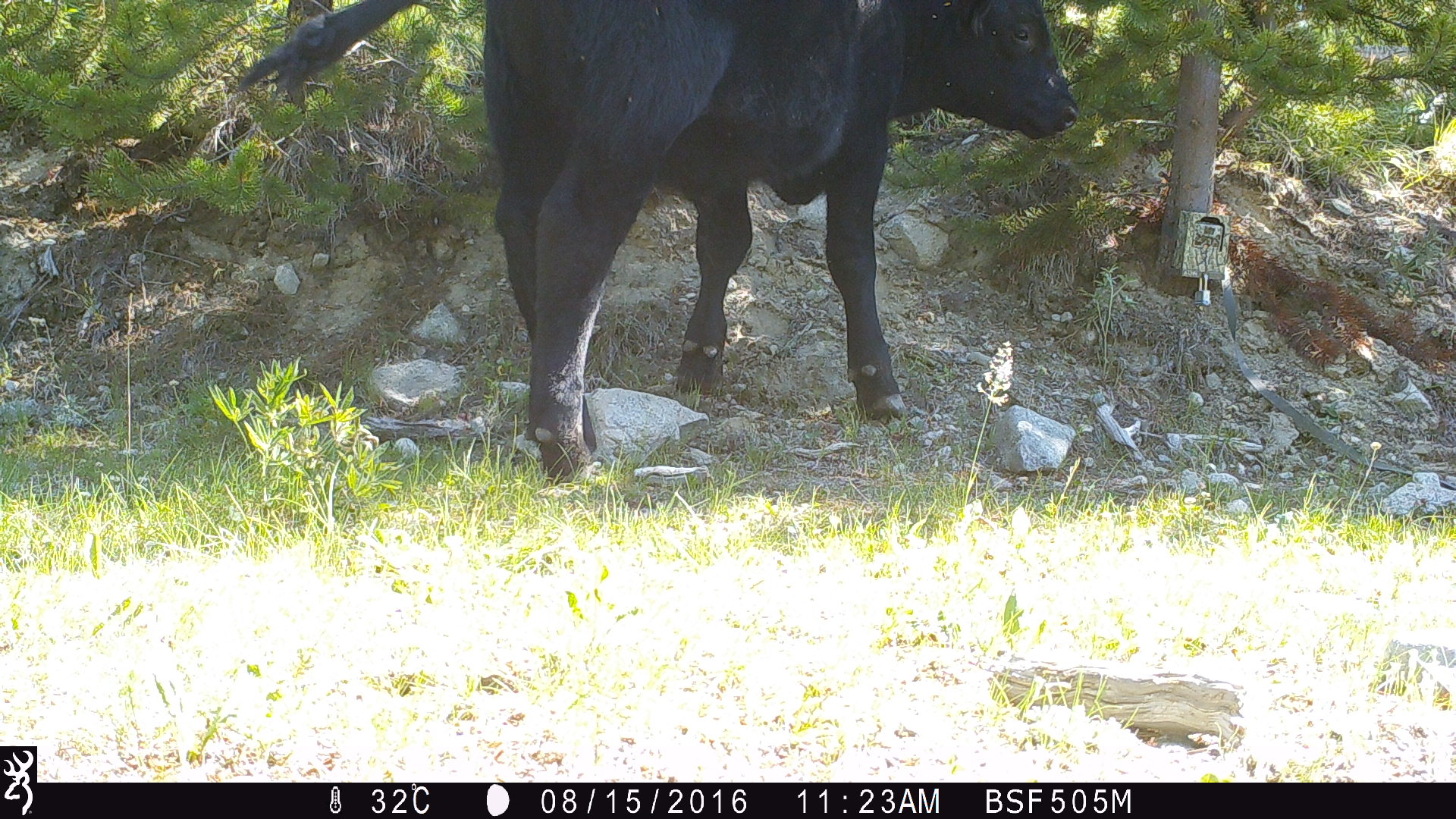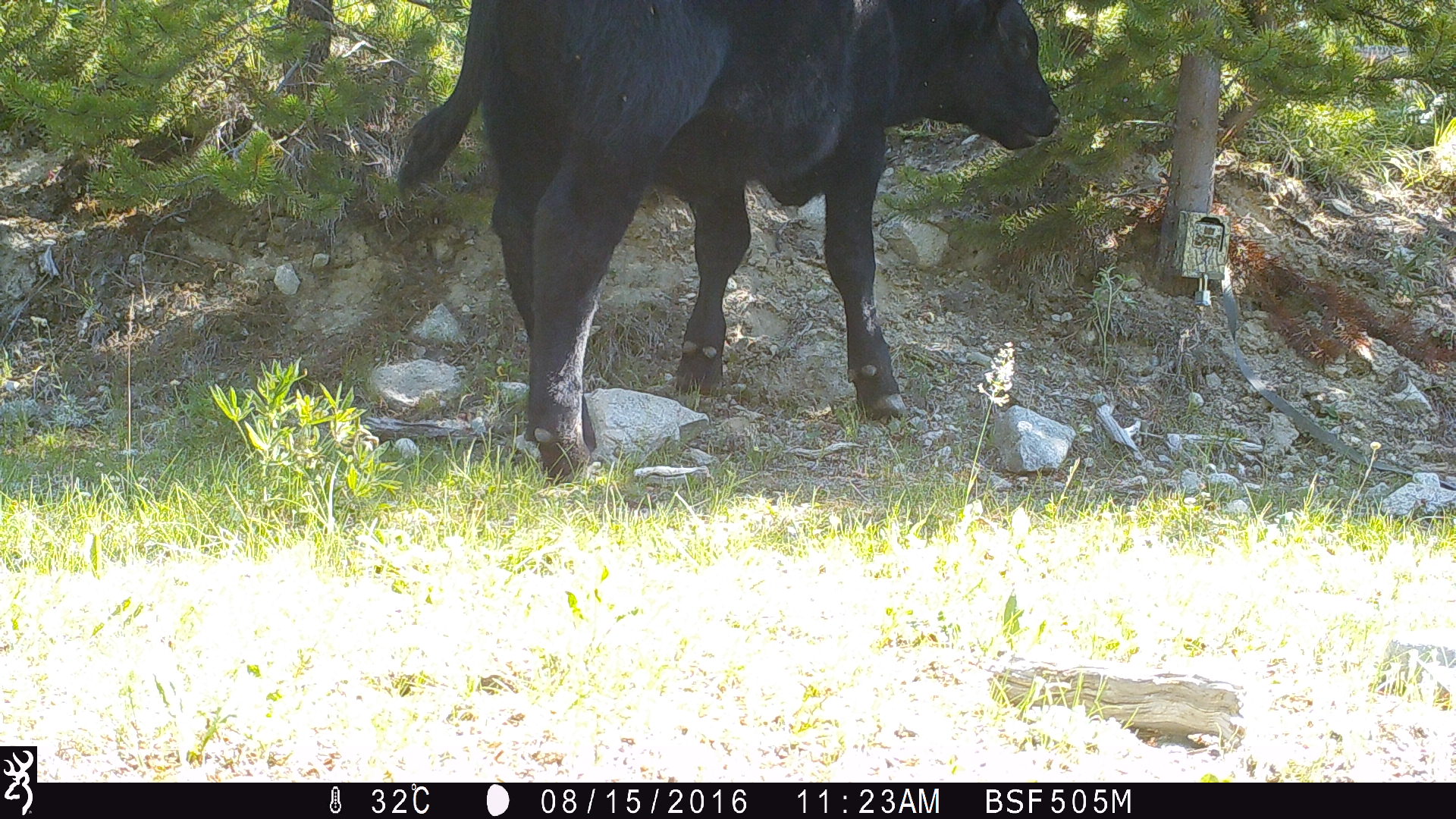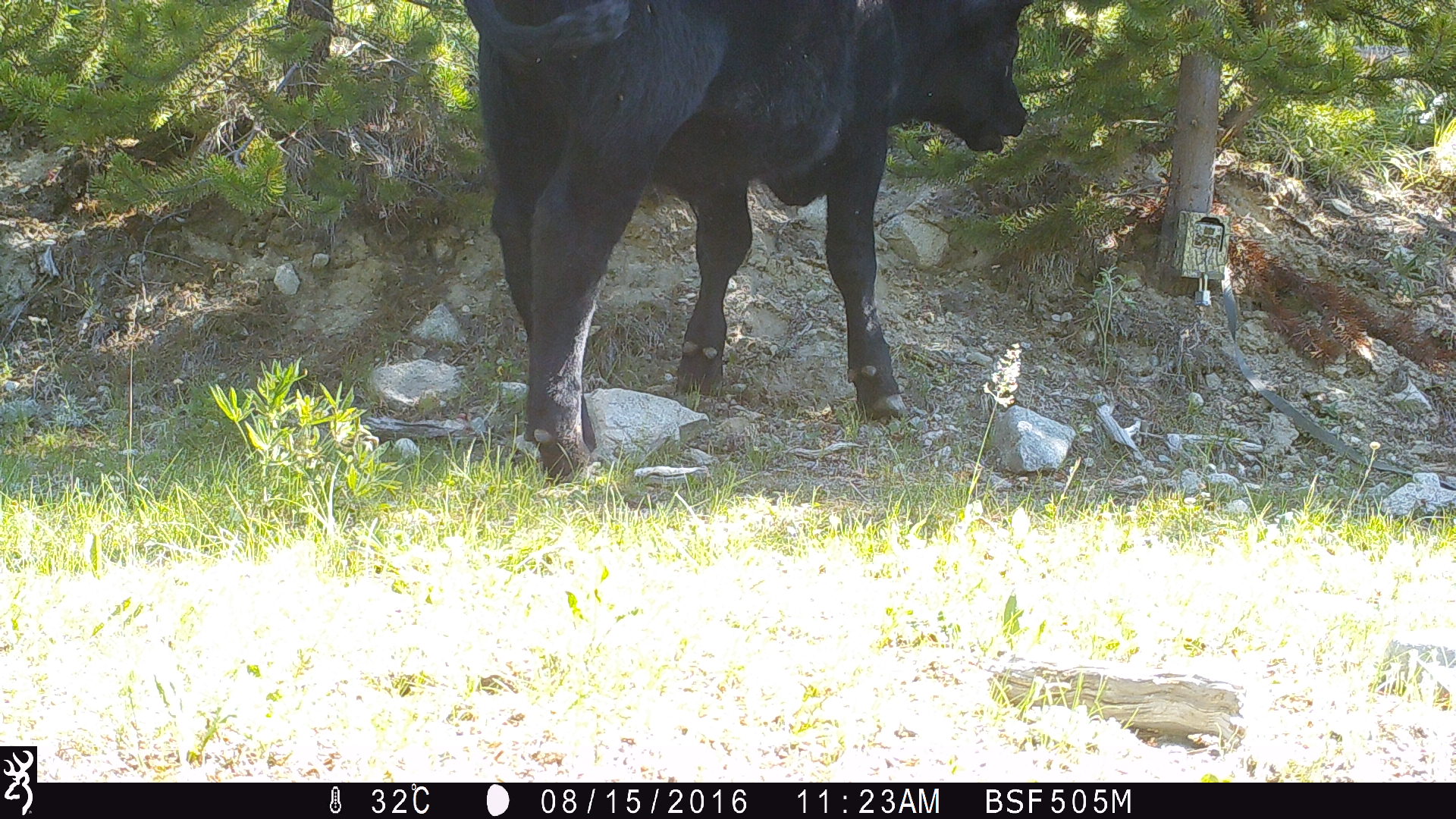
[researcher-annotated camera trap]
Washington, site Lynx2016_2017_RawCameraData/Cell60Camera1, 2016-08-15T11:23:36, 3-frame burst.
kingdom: Animalia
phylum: Chordata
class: Mammalia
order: Artiodactyla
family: Bovidae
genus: Bos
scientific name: Bos taurus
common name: domestic cattle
Domestic cattle (Bos taurus). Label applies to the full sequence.